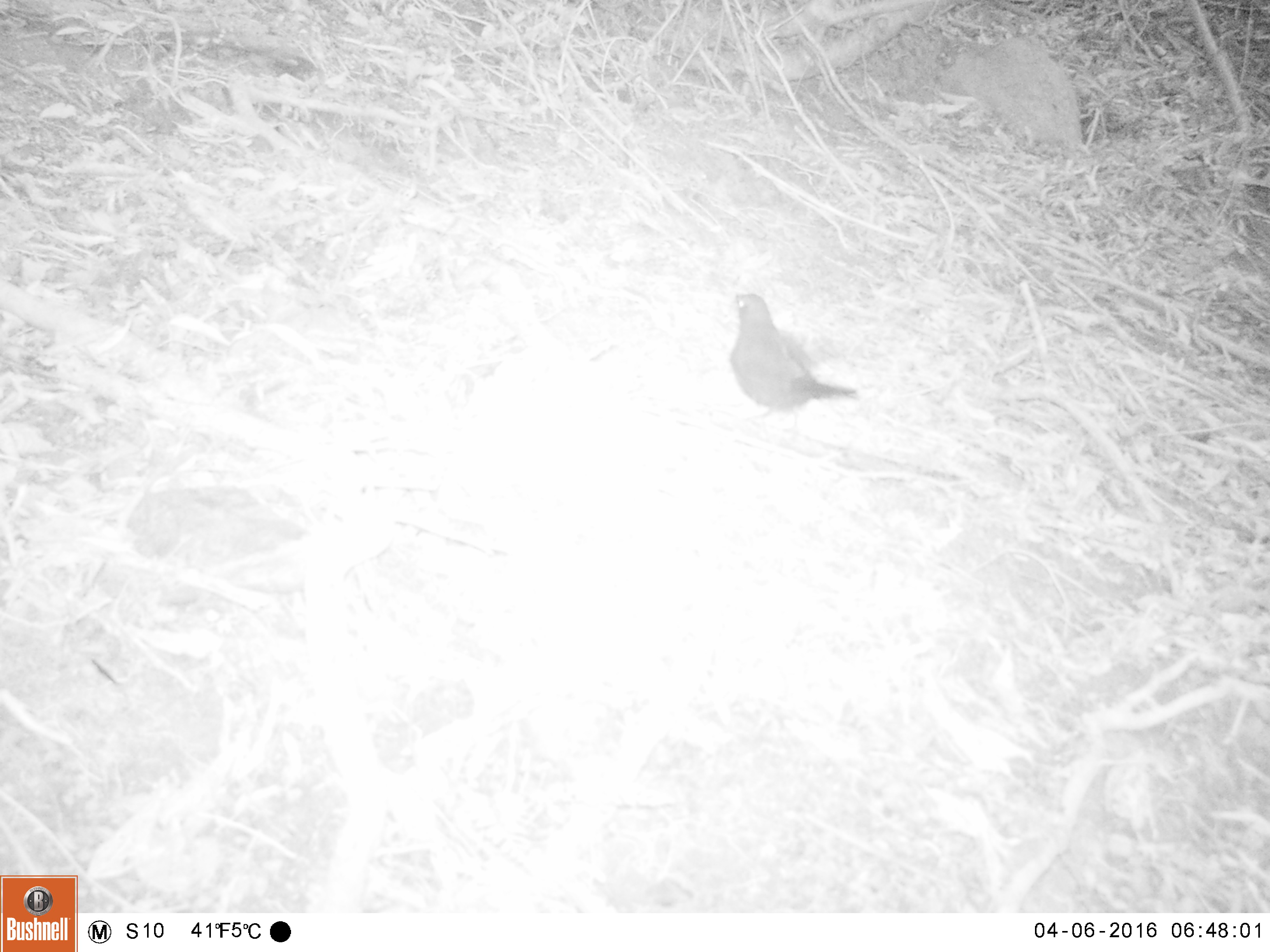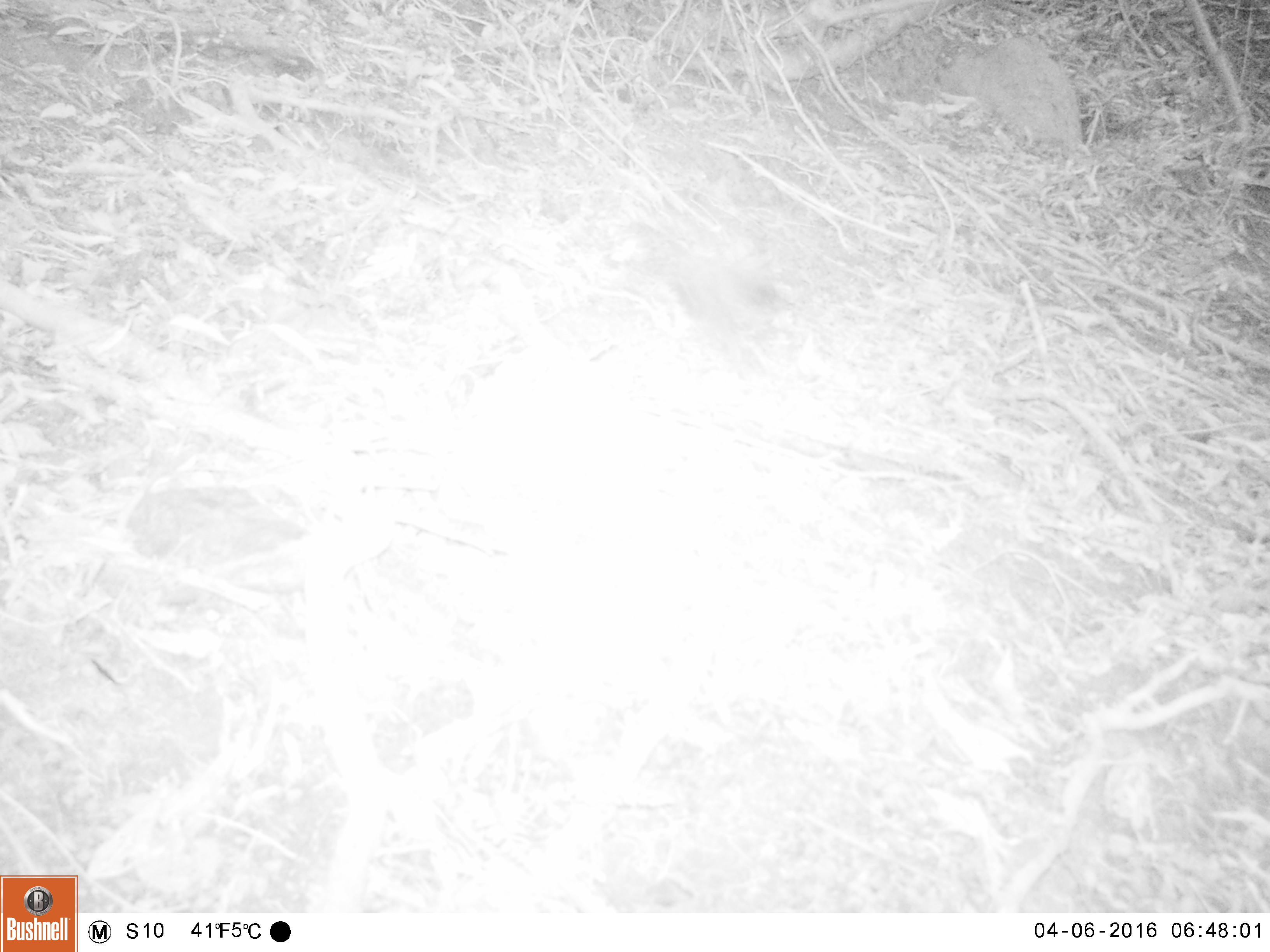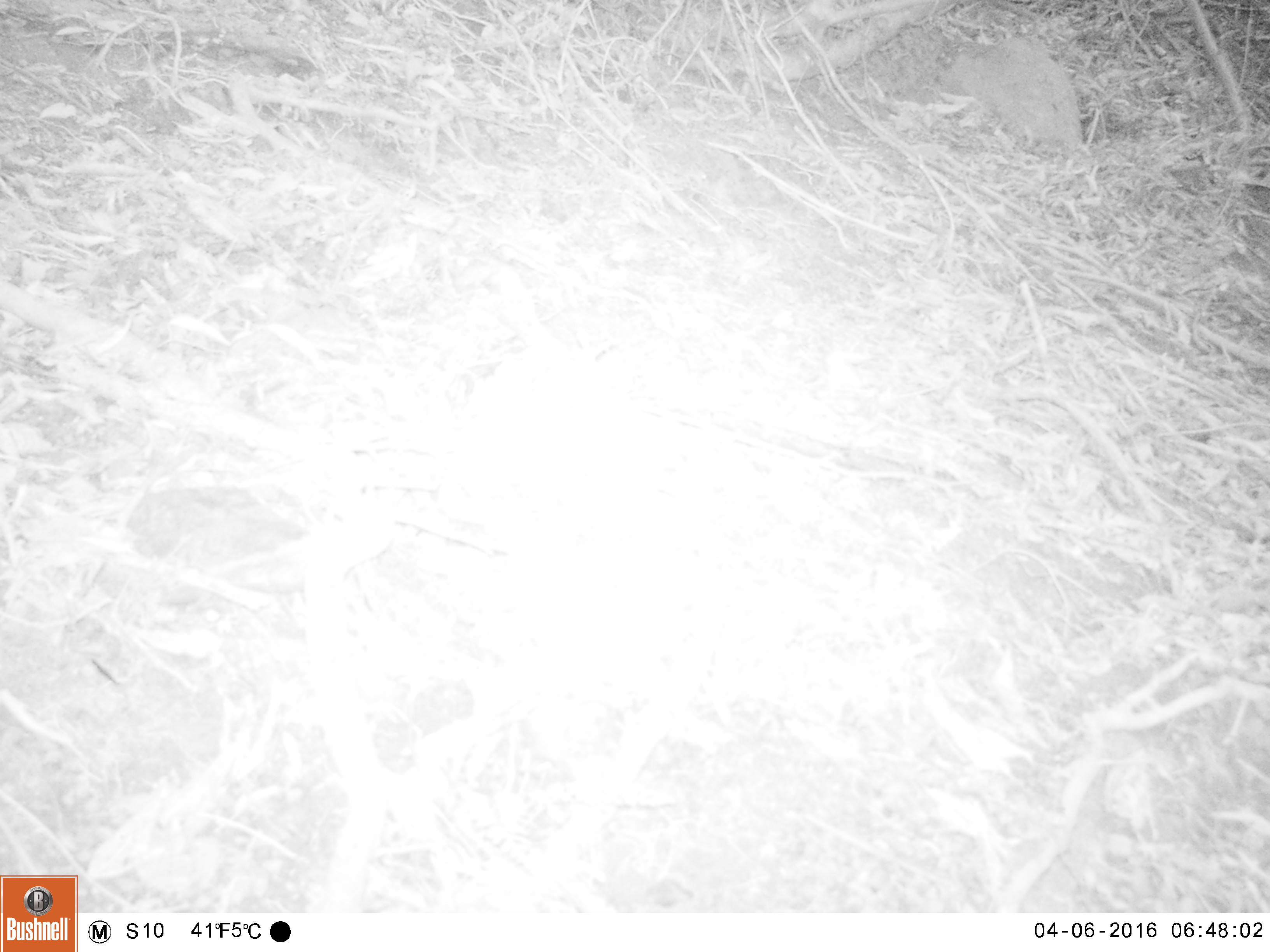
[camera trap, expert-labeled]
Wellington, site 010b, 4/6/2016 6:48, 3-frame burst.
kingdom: Animalia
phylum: Chordata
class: Aves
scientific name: Aves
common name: bird